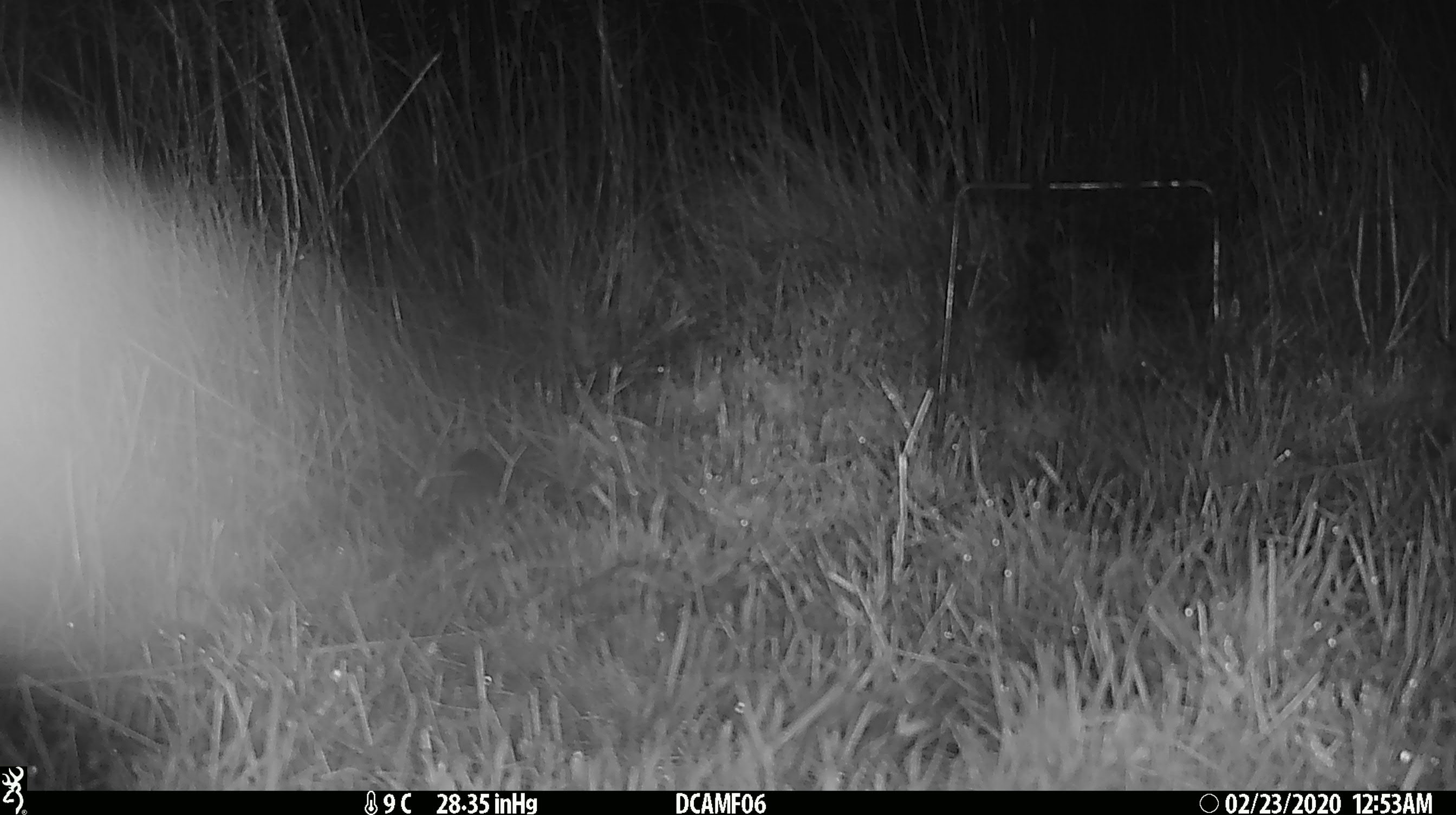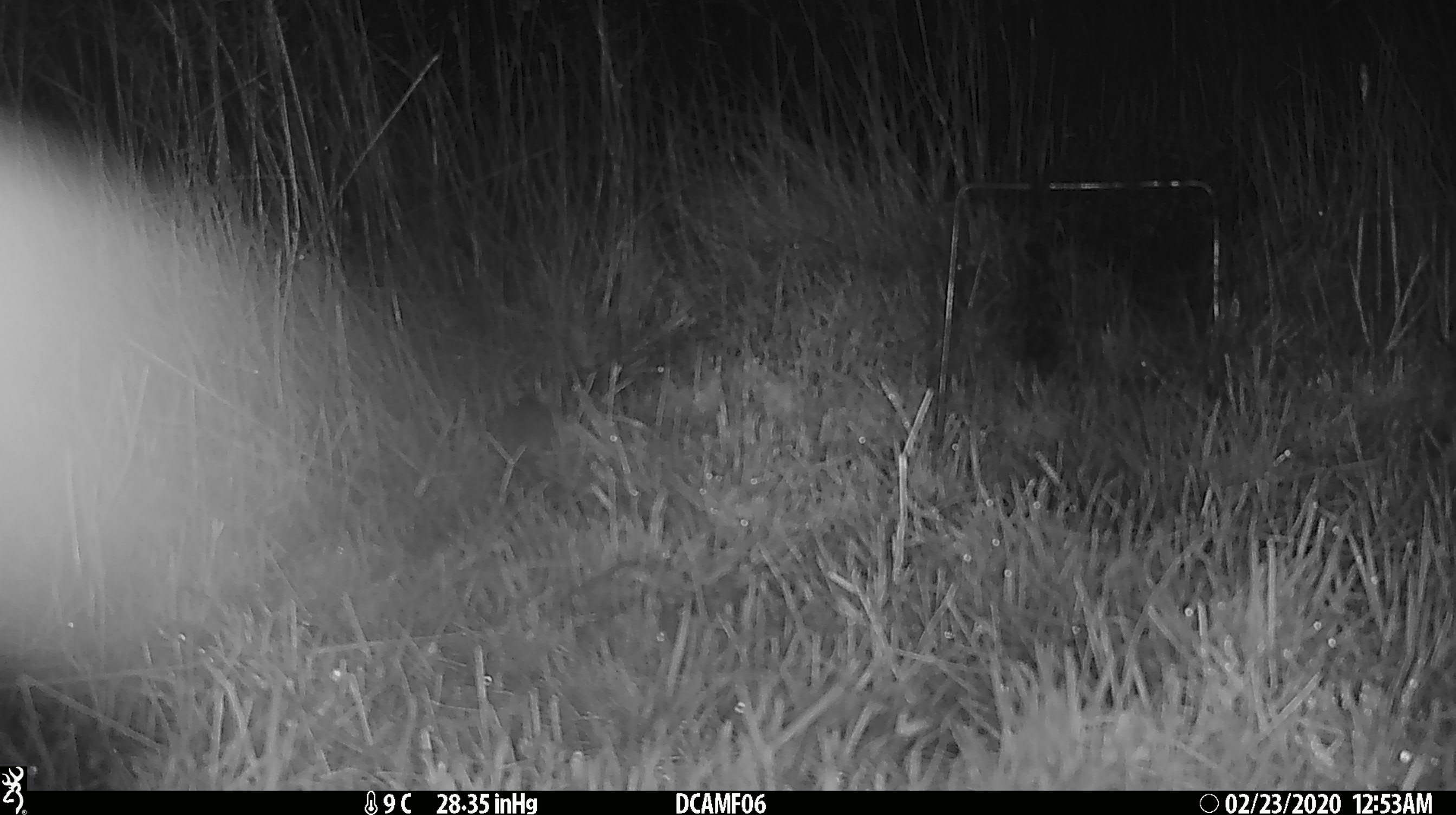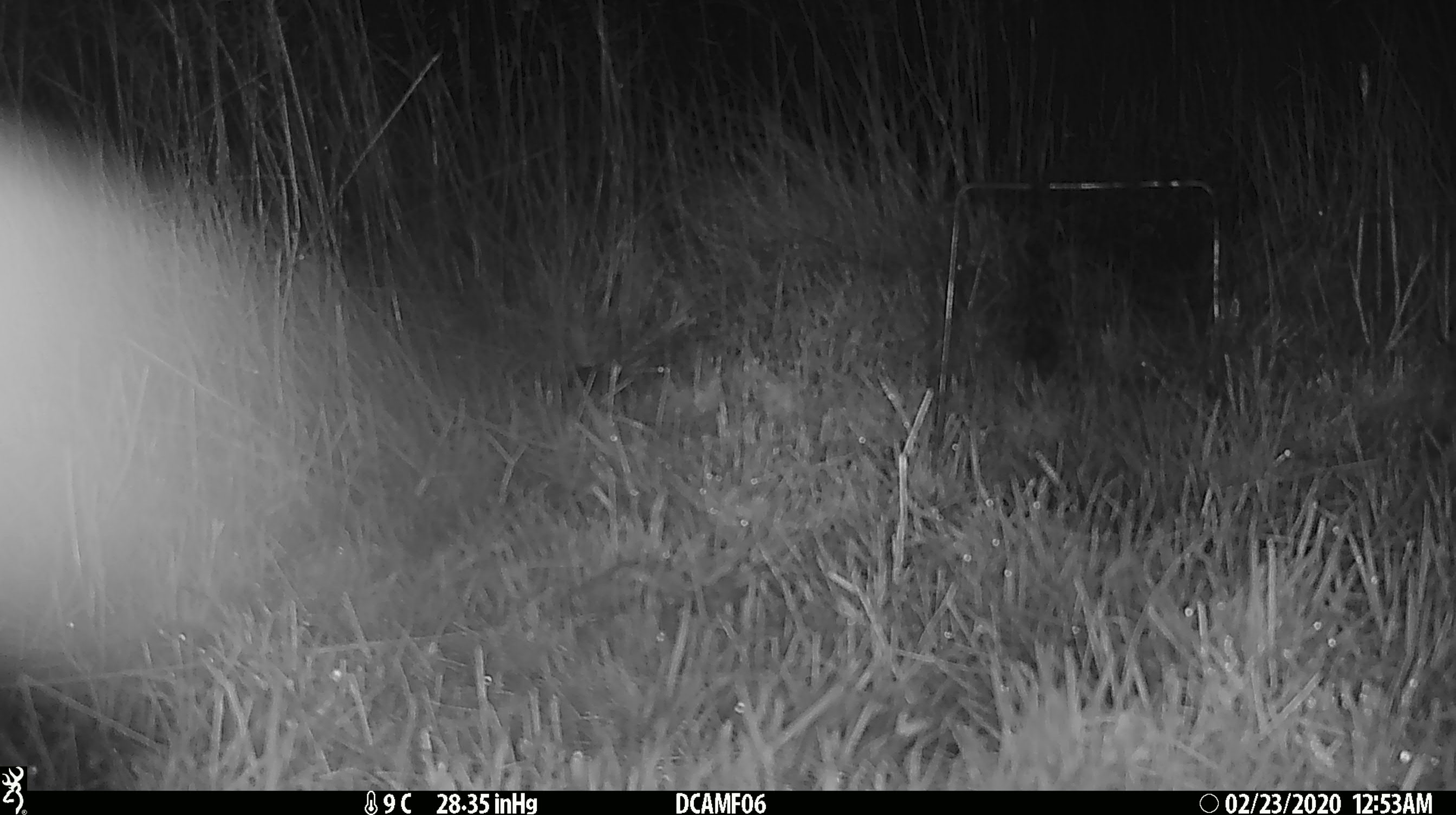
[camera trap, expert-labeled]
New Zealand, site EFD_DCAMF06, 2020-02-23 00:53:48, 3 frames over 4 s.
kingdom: Animalia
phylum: Chordata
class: Mammalia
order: Rodentia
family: Muridae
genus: Mus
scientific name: Mus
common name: mouse